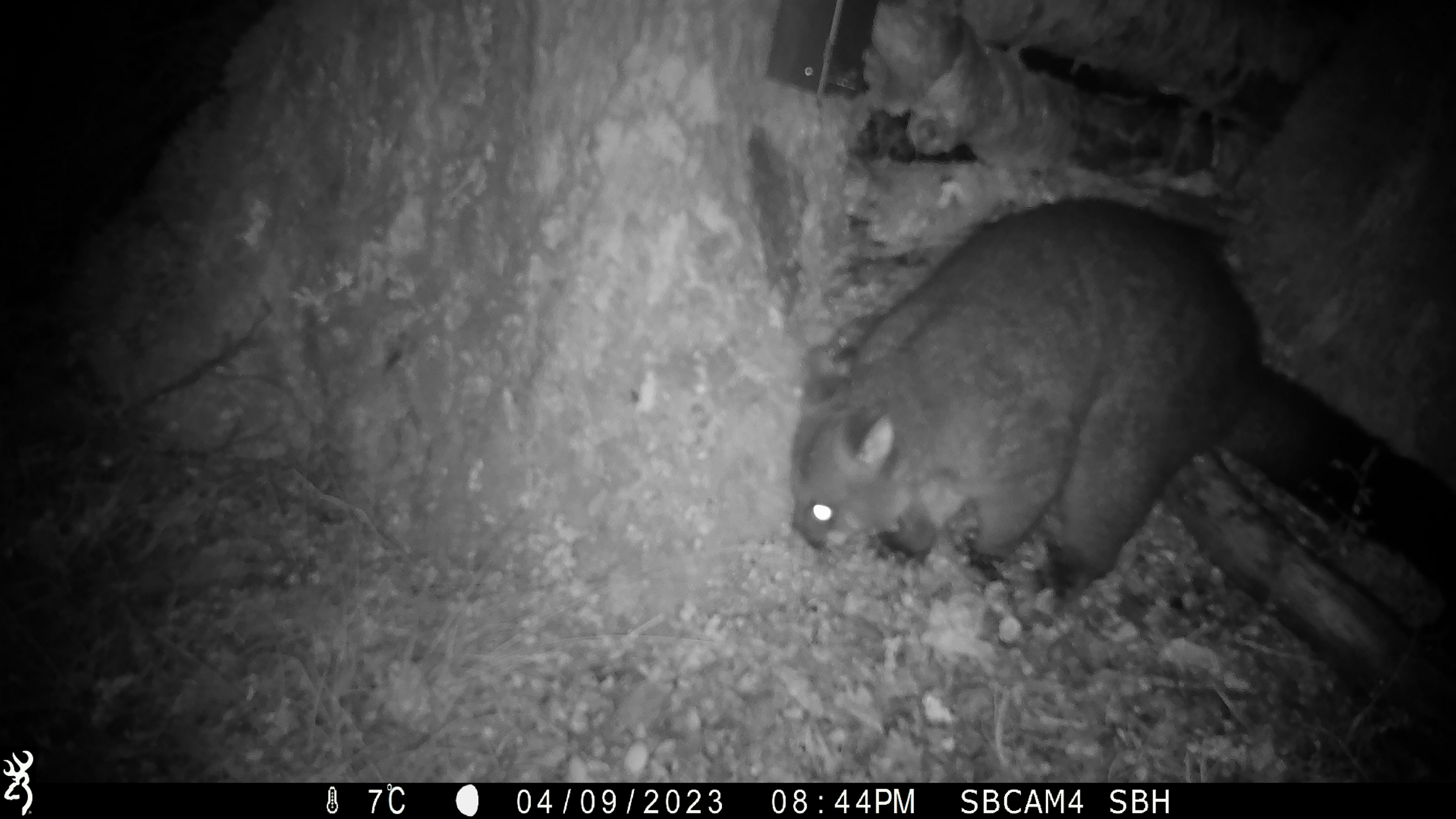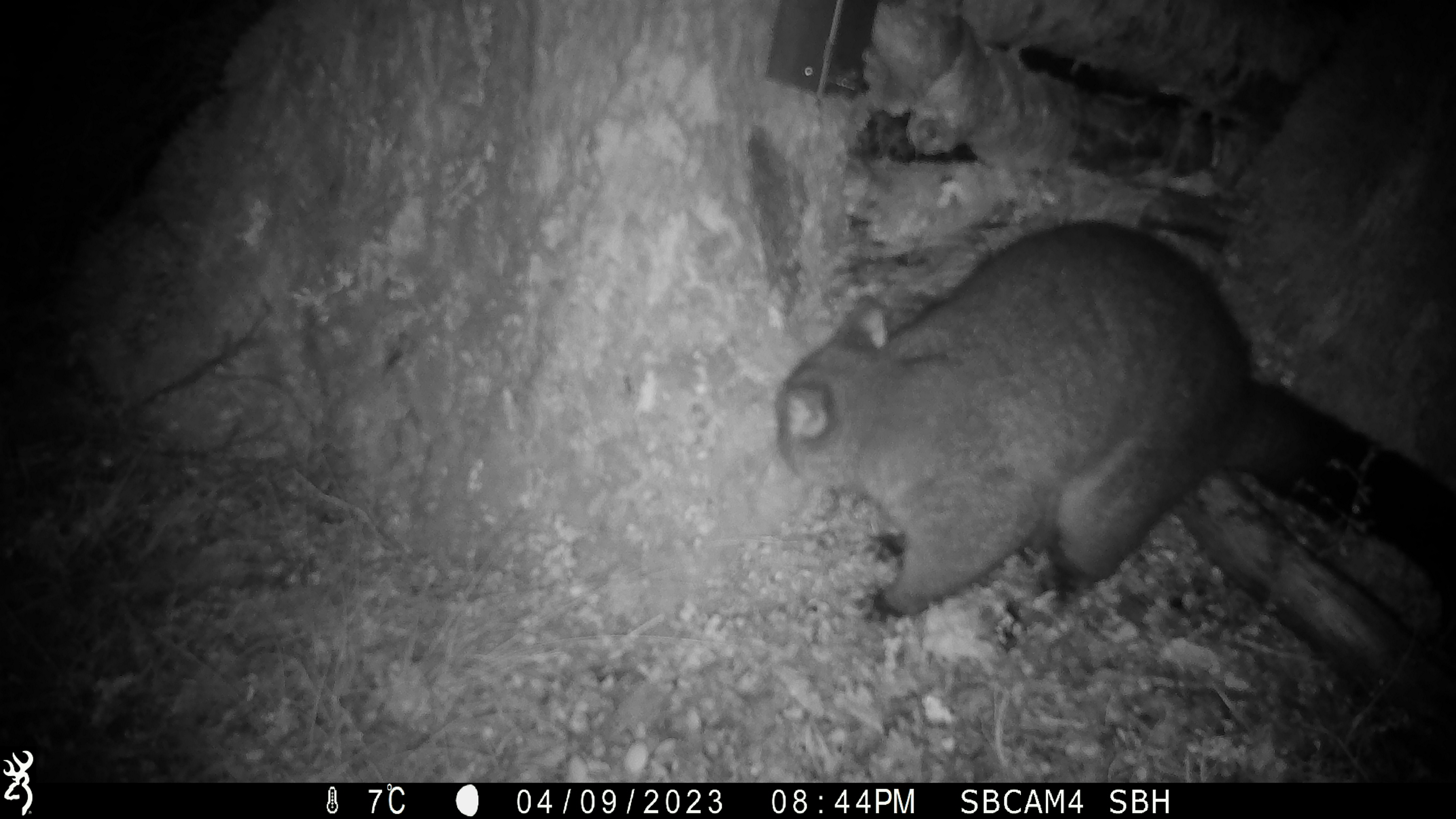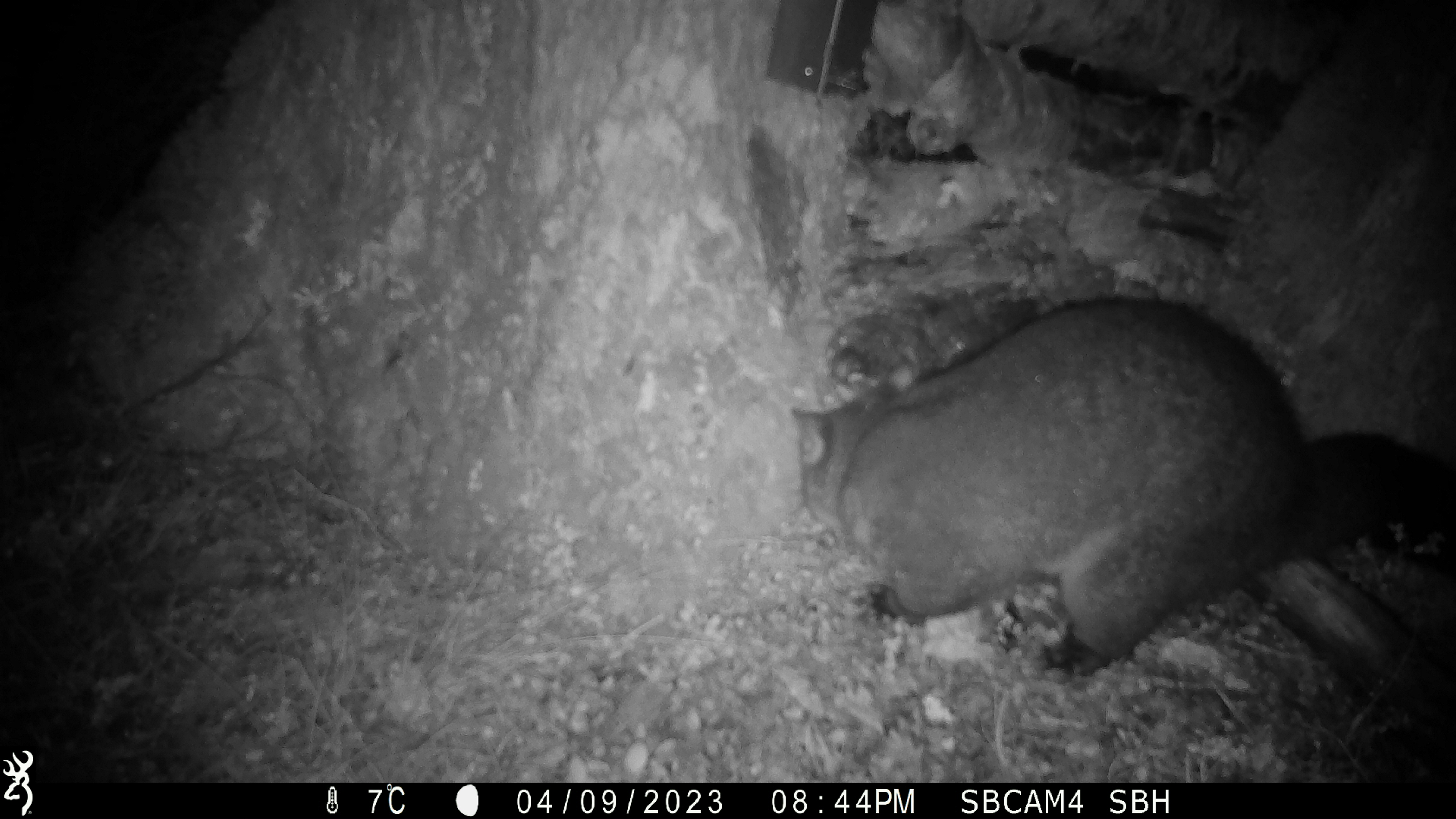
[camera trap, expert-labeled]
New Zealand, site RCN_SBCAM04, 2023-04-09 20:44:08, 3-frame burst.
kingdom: Animalia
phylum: Chordata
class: Mammalia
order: Diprotodontia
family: Phalangeridae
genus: Trichosurus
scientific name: Trichosurus vulpecula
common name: common brushtail possum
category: possum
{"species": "possum (common brushtail possum) (Trichosurus vulpecula)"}